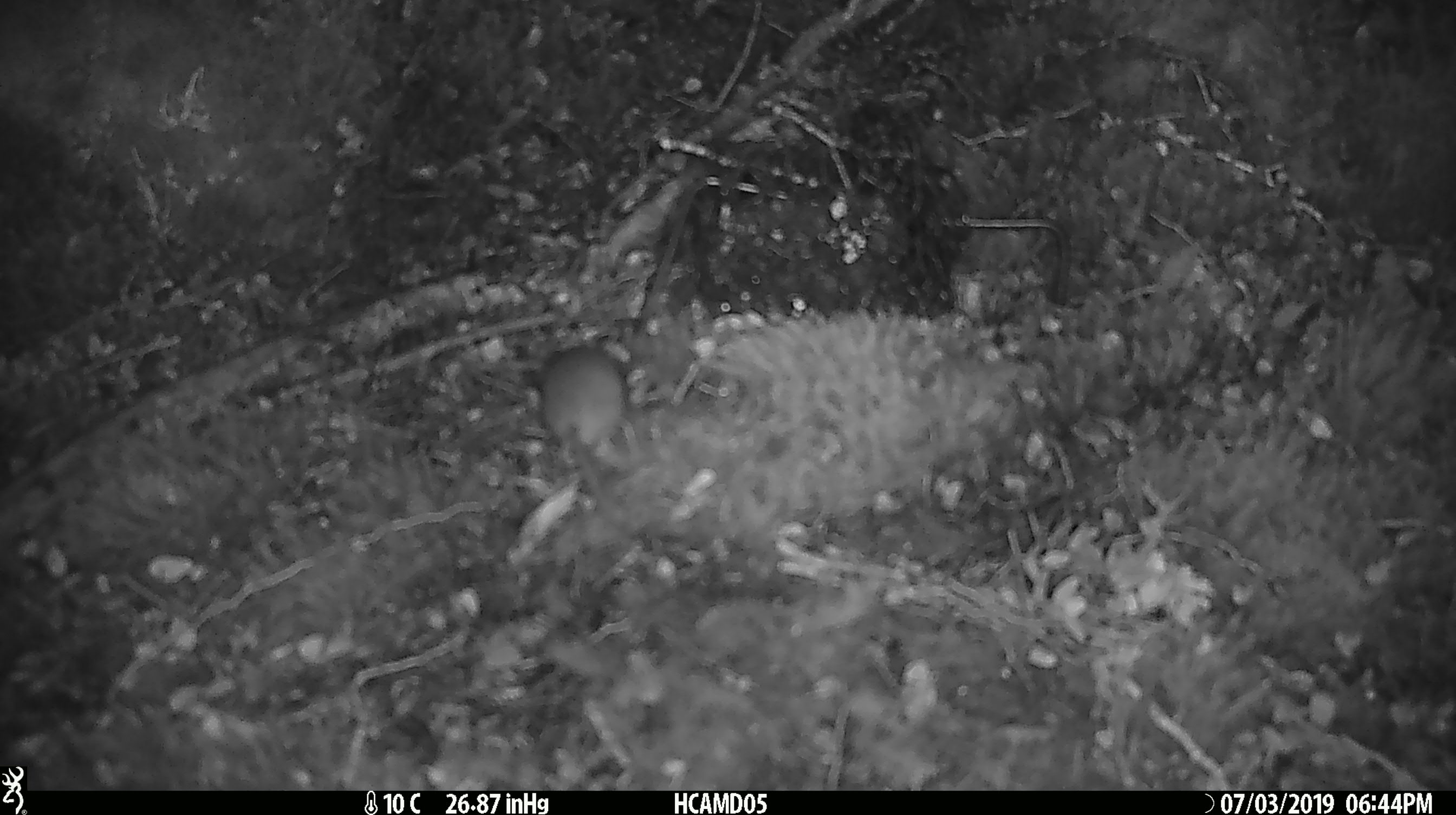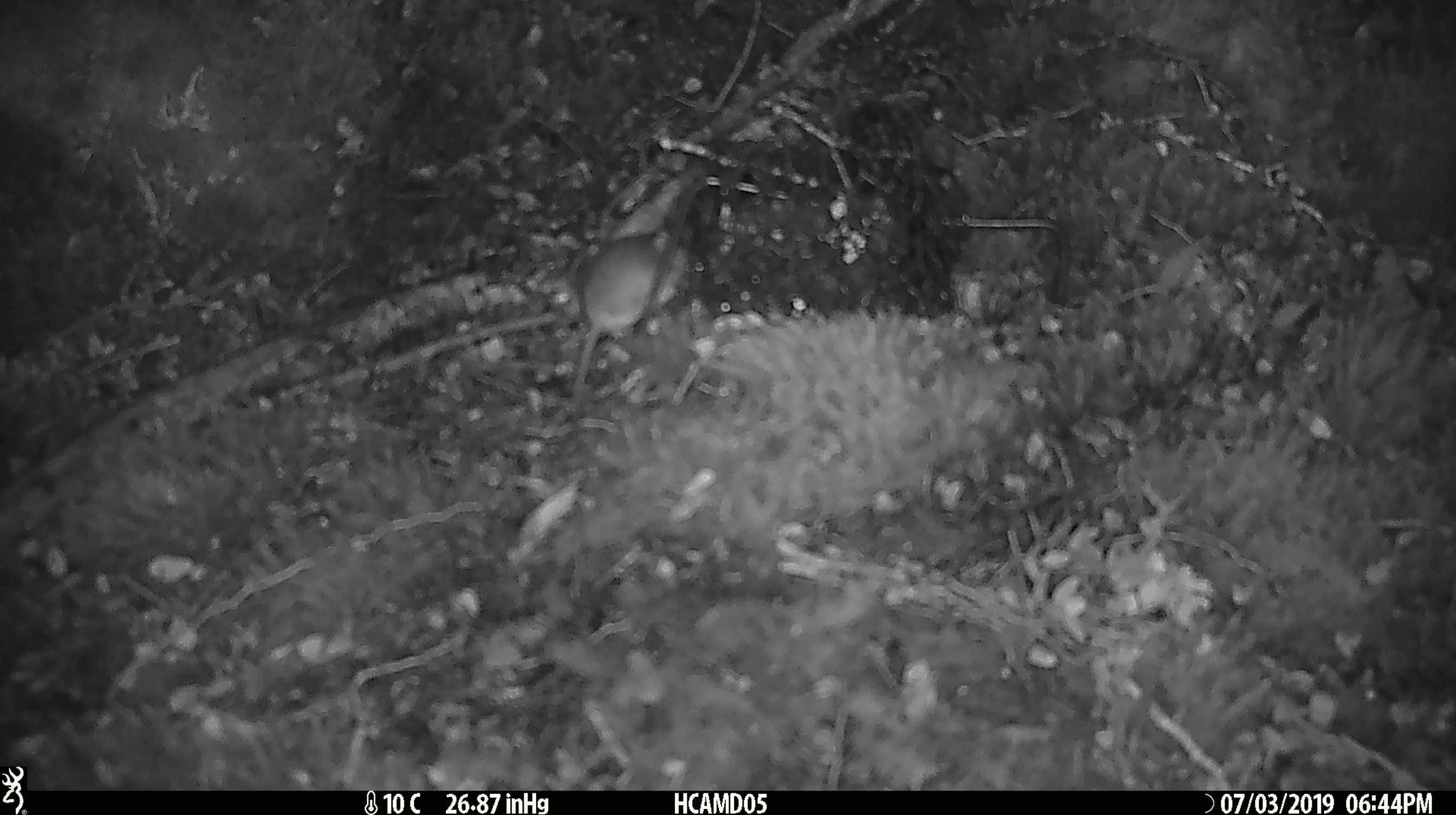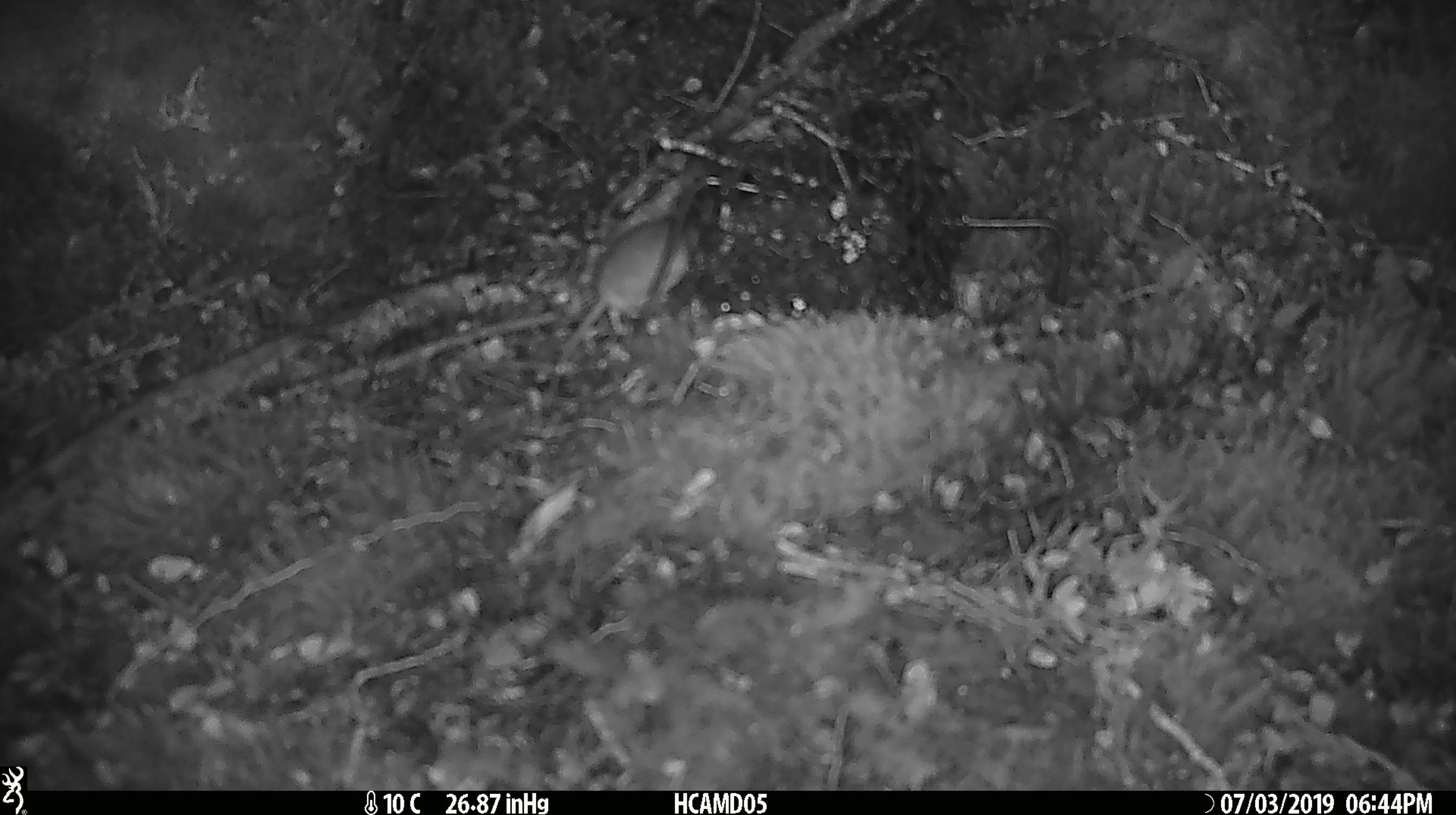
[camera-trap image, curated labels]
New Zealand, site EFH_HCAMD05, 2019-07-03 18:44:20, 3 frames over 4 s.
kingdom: Animalia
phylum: Chordata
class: Mammalia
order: Rodentia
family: Muridae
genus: Mus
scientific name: Mus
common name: mouse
Mouse (Mus).